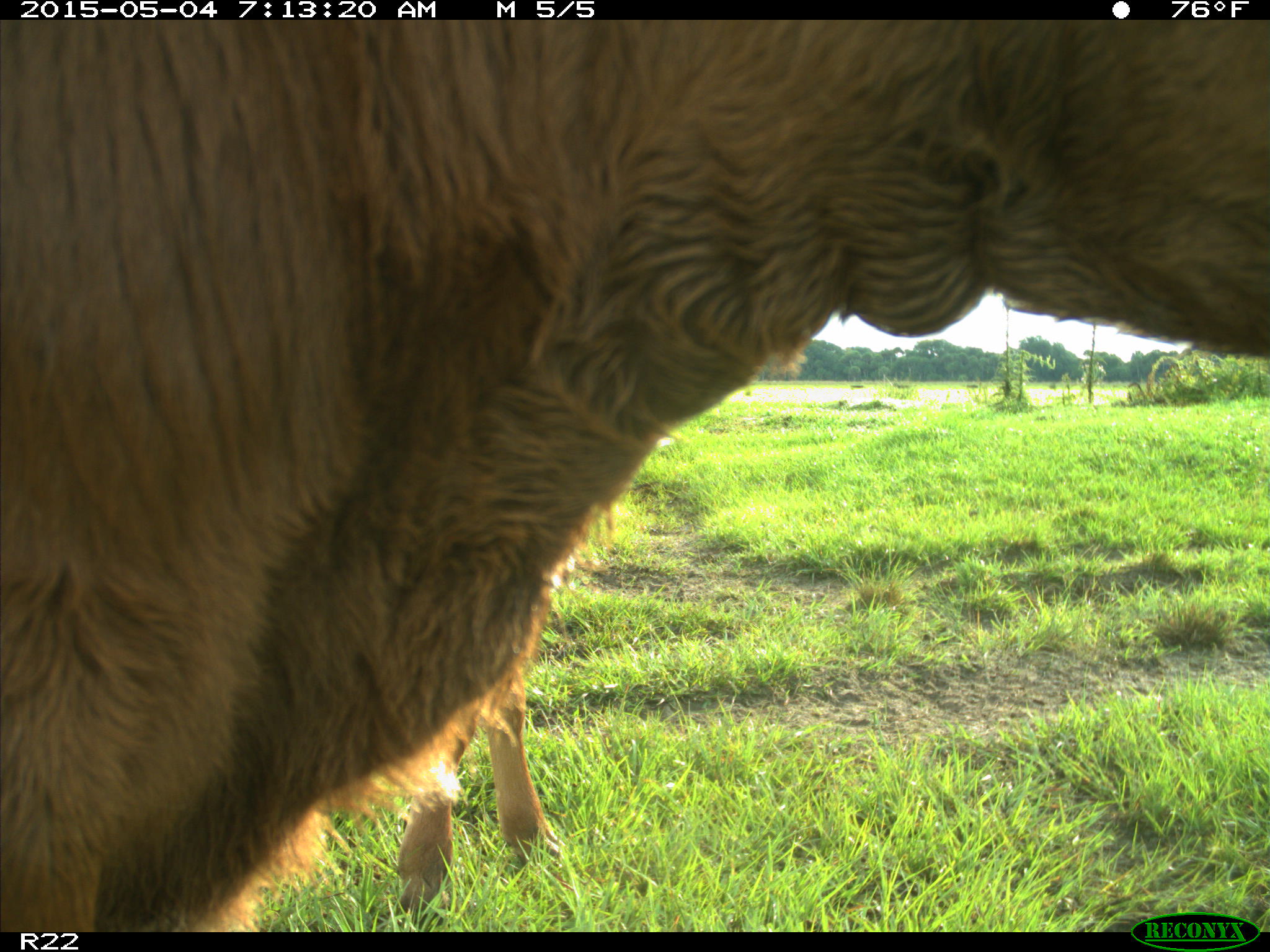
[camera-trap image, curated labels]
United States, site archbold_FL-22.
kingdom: Animalia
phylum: Chordata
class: Mammalia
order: Artiodactyla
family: Bovidae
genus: Bos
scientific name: Bos taurus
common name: domestic cow